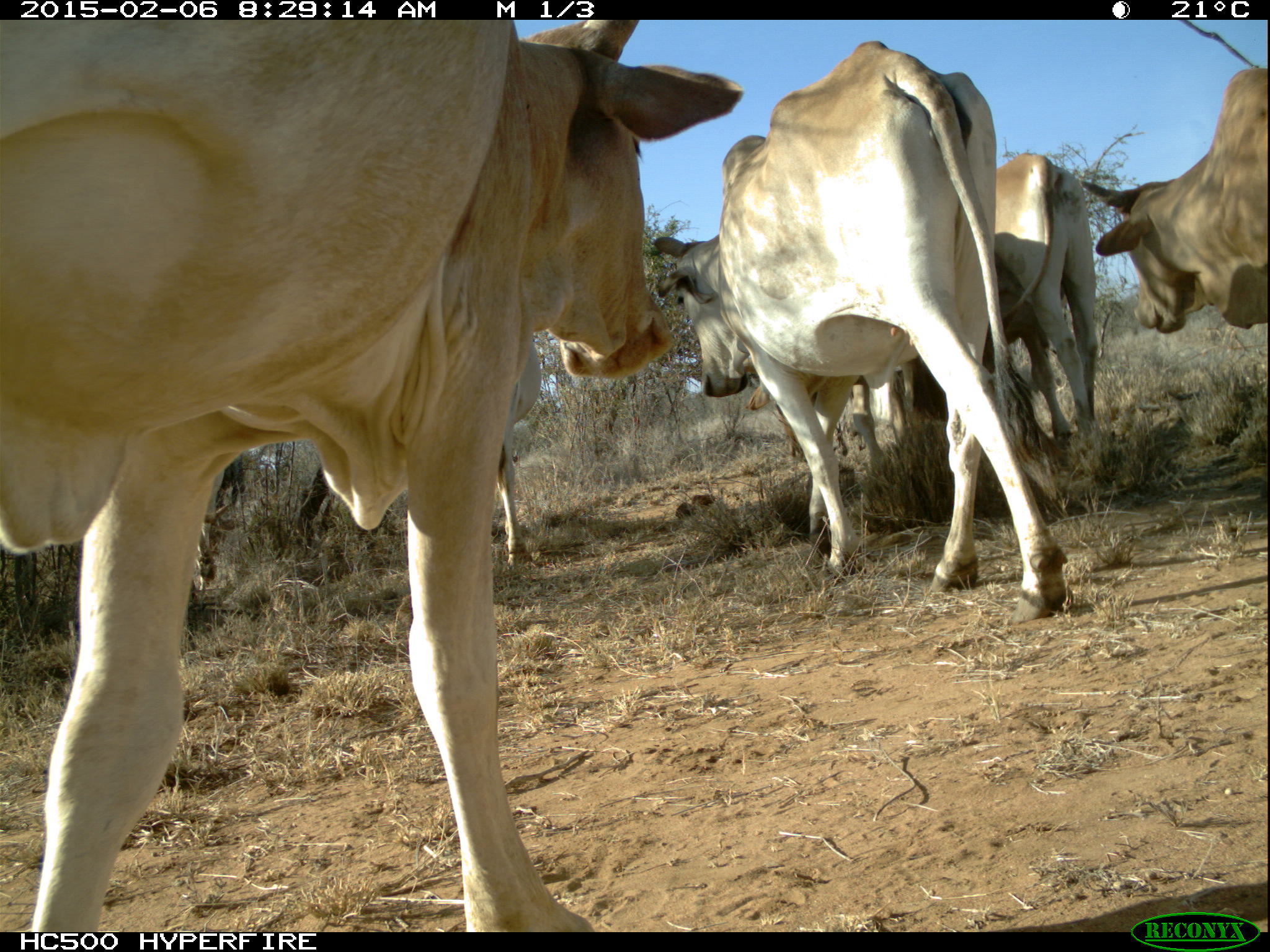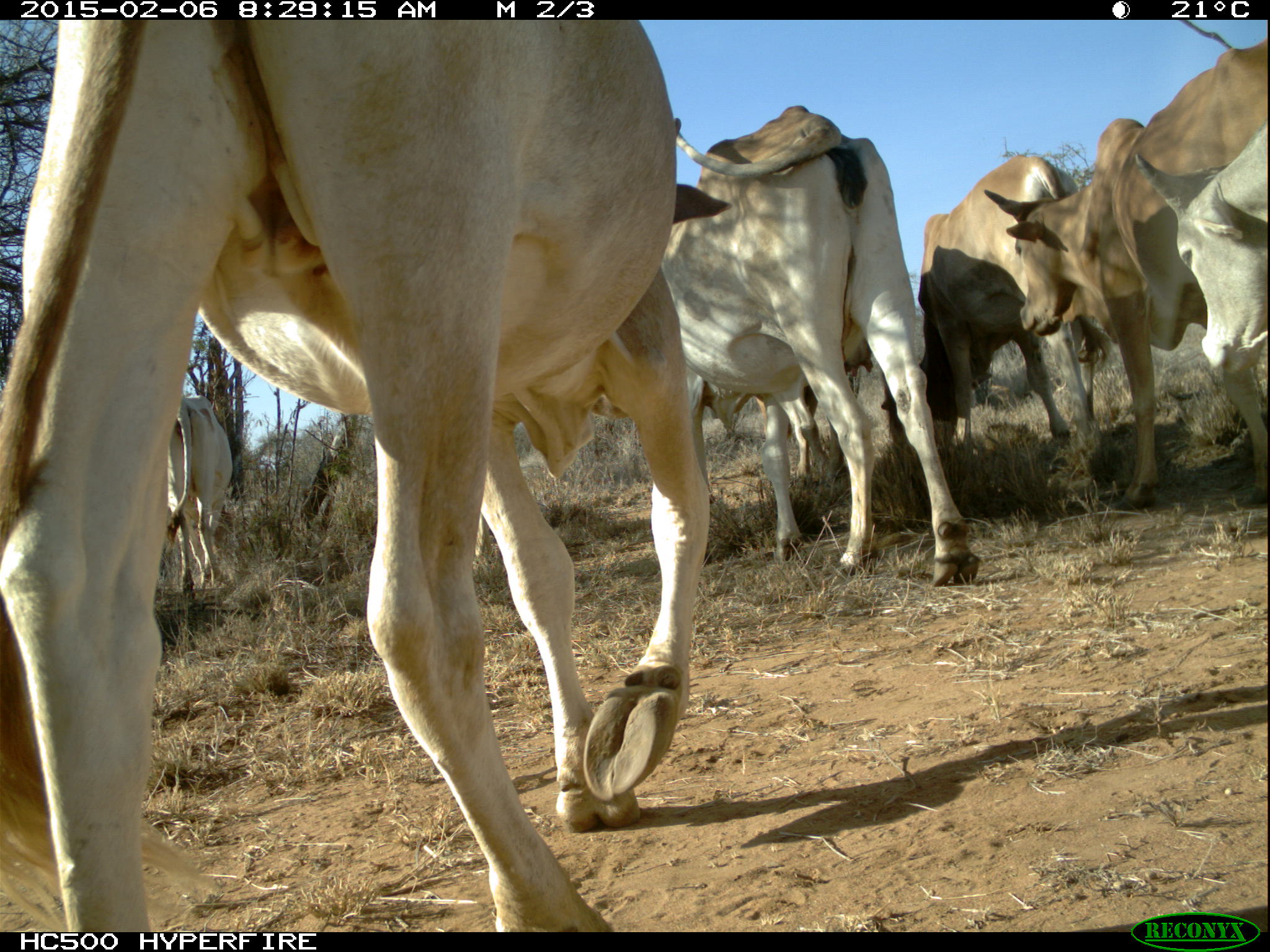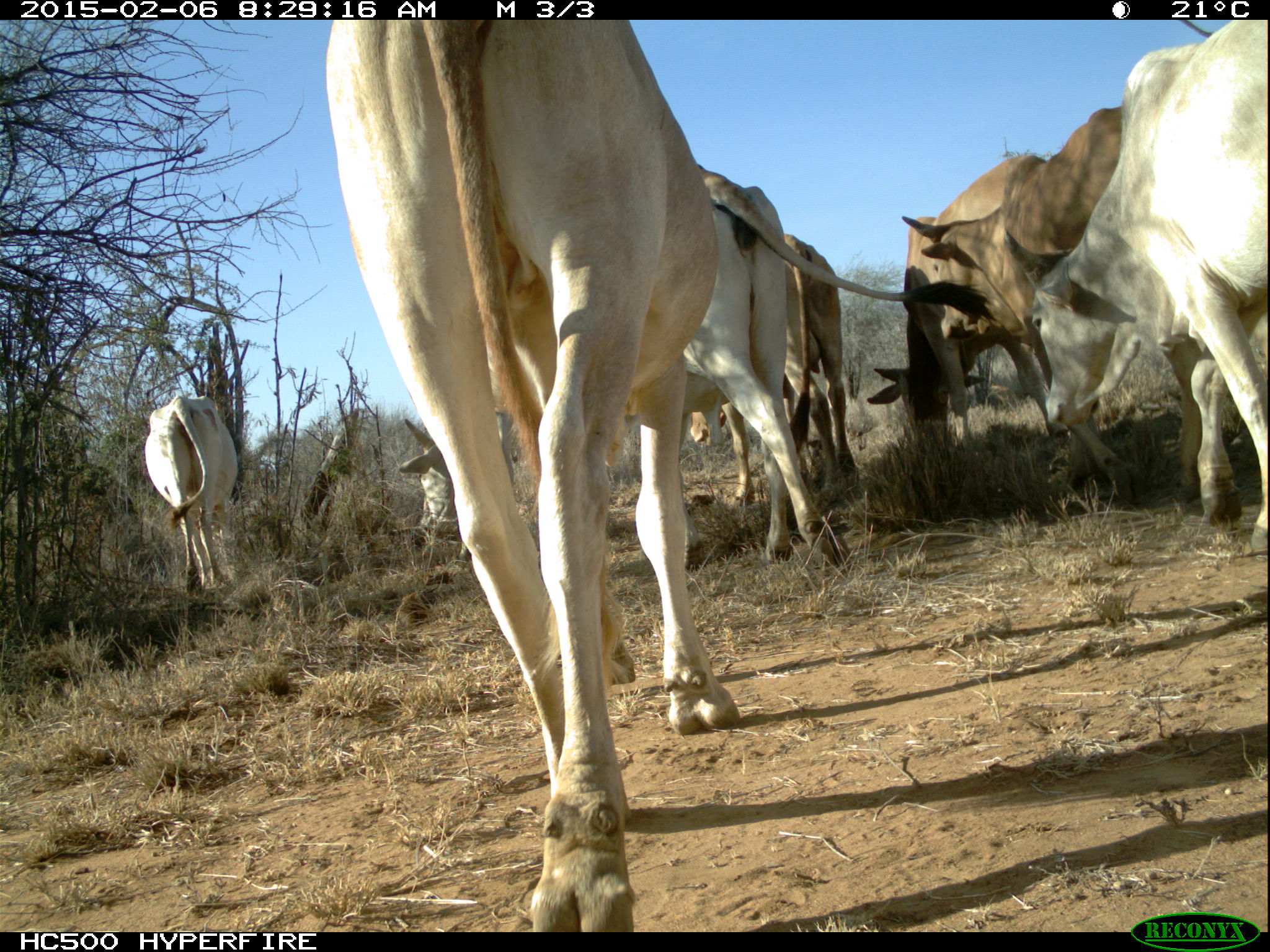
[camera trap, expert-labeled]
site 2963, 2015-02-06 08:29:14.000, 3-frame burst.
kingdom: Animalia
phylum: Chordata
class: Mammalia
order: Artiodactyla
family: Bovidae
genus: Bos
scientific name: Bos taurus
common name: domestic cattle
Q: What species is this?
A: Bos taurus (domestic cattle).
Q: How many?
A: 27.